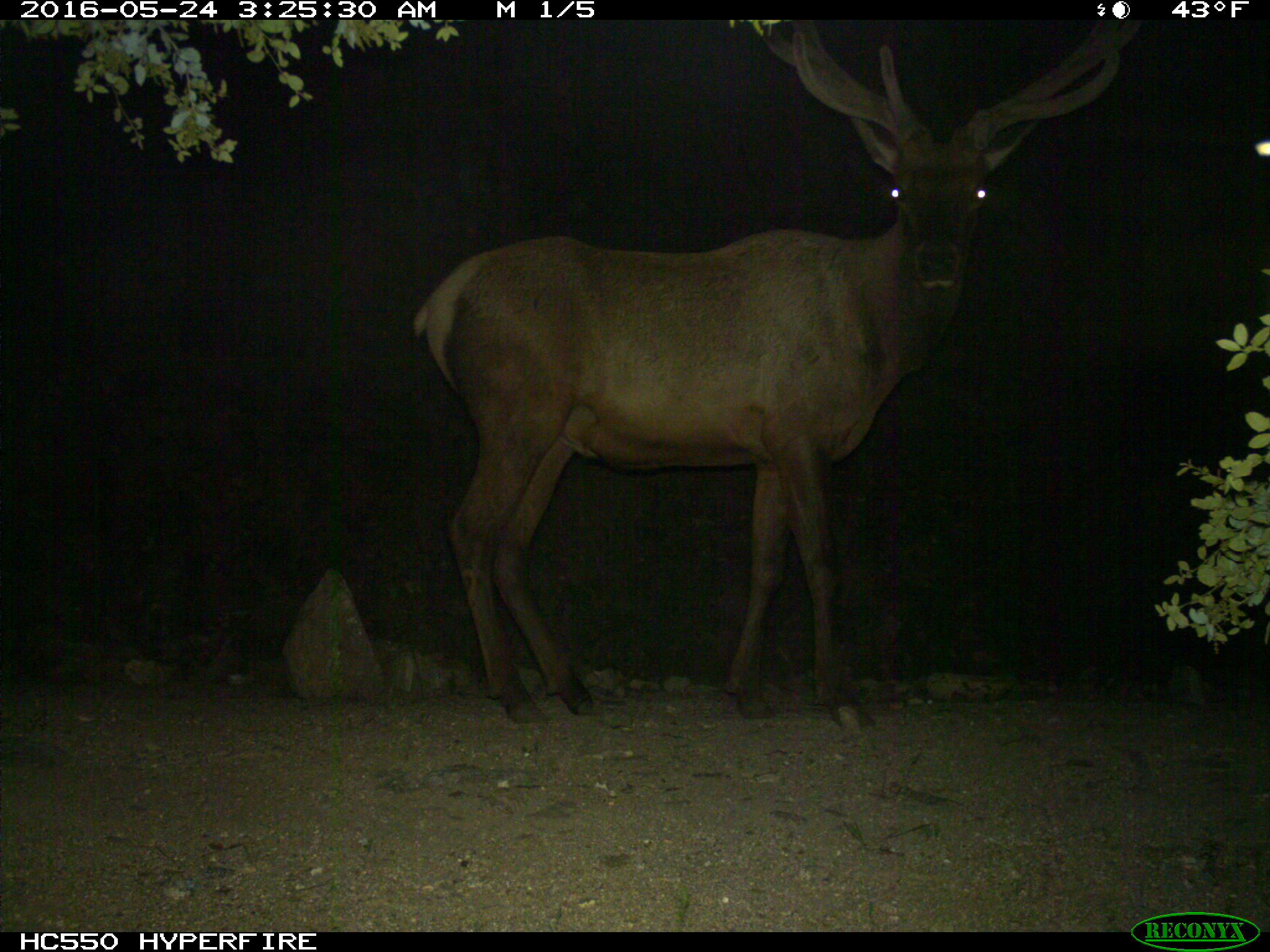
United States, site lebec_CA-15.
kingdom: Animalia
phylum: Chordata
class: Mammalia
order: Artiodactyla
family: Cervidae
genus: Cervus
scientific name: Cervus canadensis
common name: elk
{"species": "Cervus canadensis (elk)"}